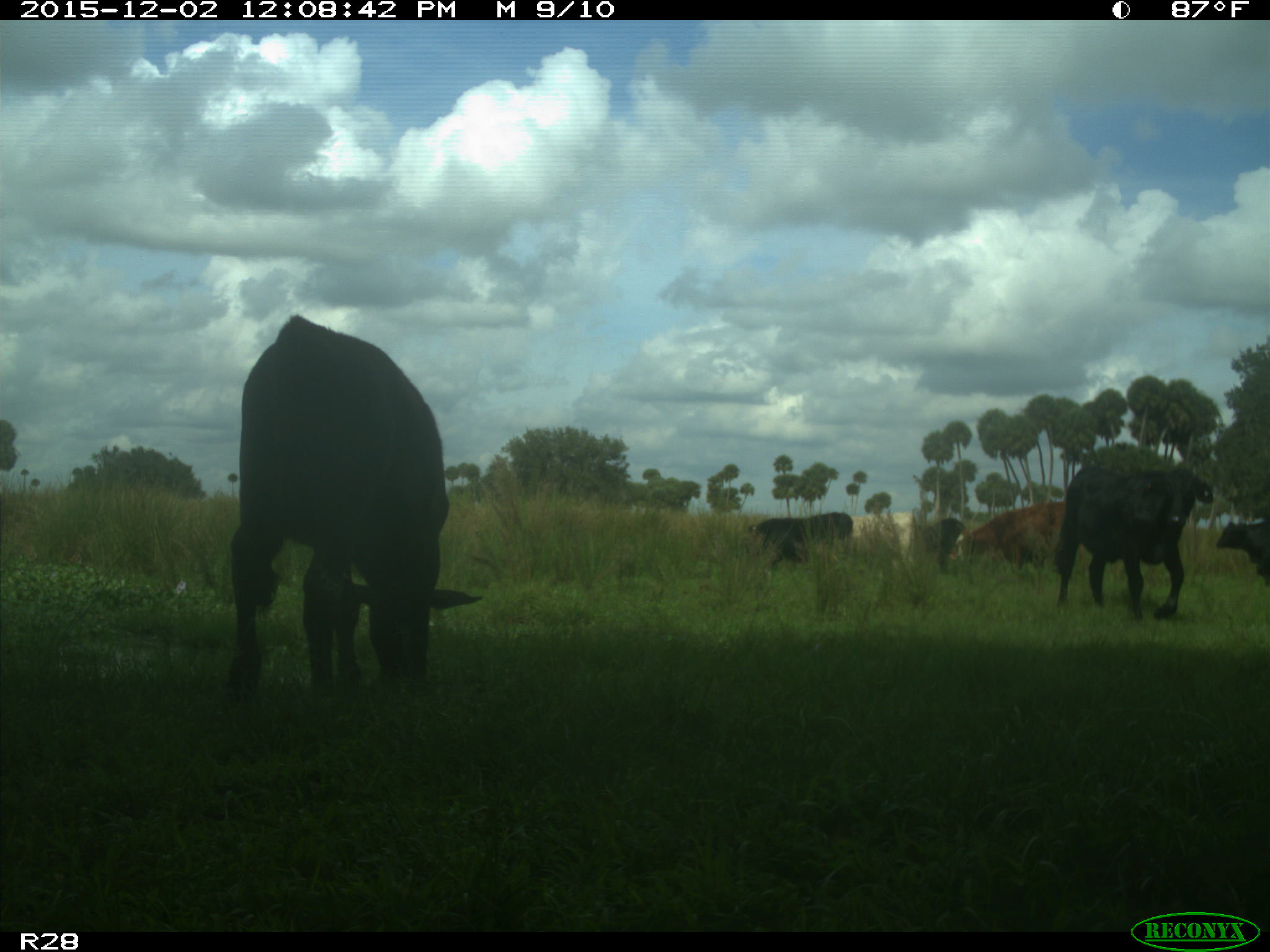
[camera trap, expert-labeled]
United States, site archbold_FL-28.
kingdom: Animalia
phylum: Chordata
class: Mammalia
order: Artiodactyla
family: Bovidae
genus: Bos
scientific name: Bos taurus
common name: domestic cow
Bos taurus (domestic cow).